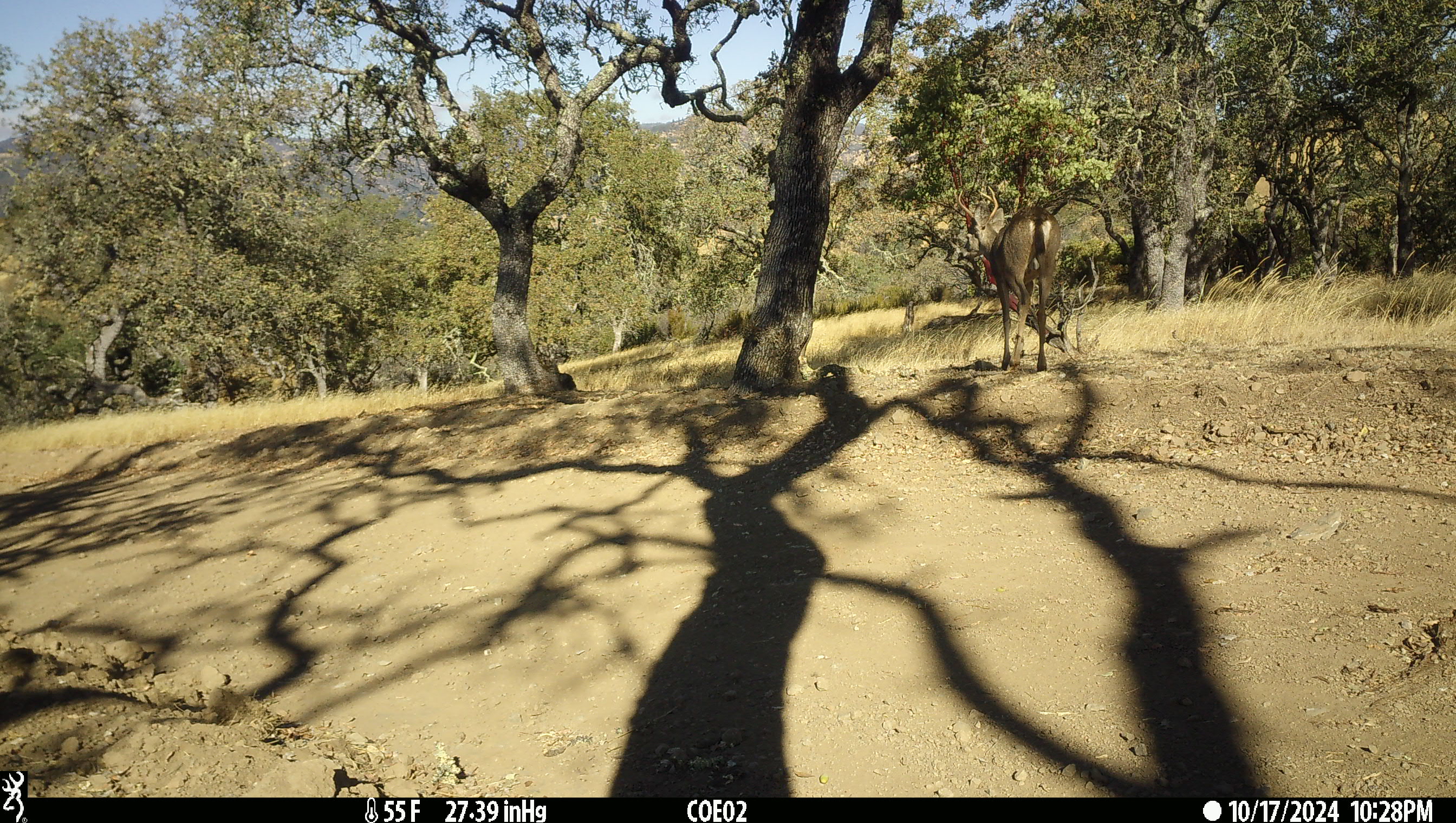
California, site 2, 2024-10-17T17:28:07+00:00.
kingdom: Animalia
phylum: Chordata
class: Mammalia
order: Artiodactyla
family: Cervidae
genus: Odocoileus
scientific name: Odocoileus hemionus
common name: mule deer